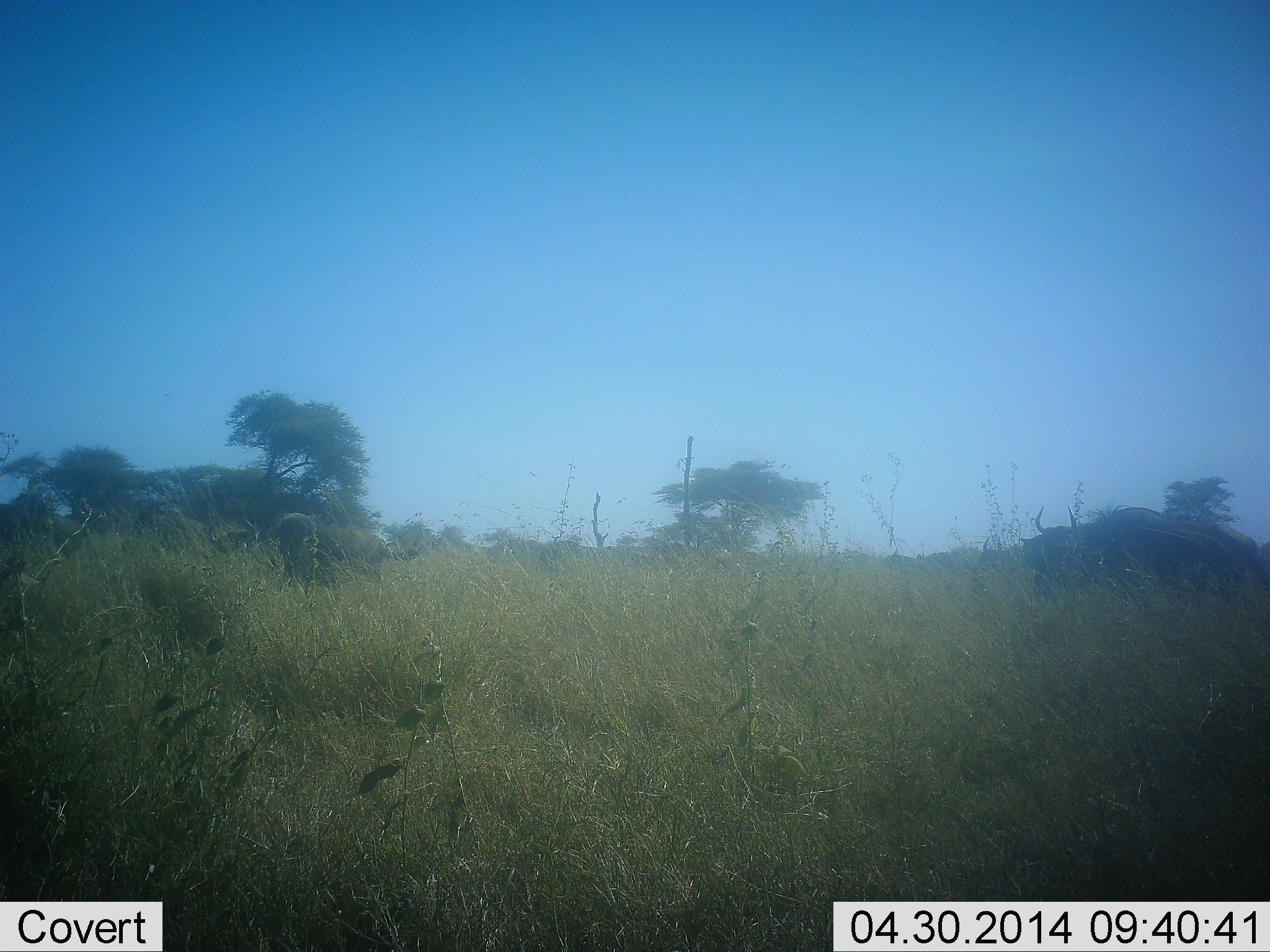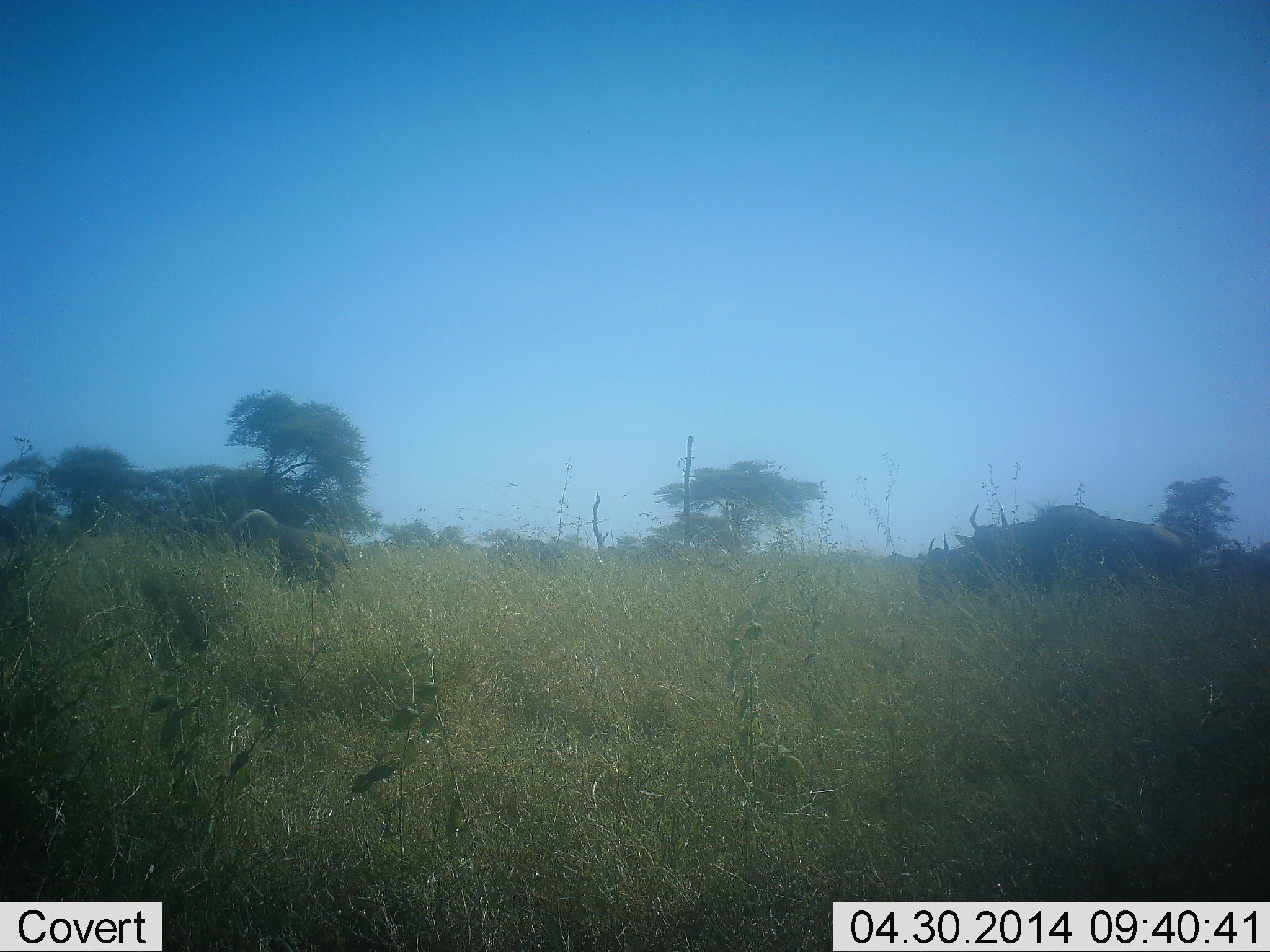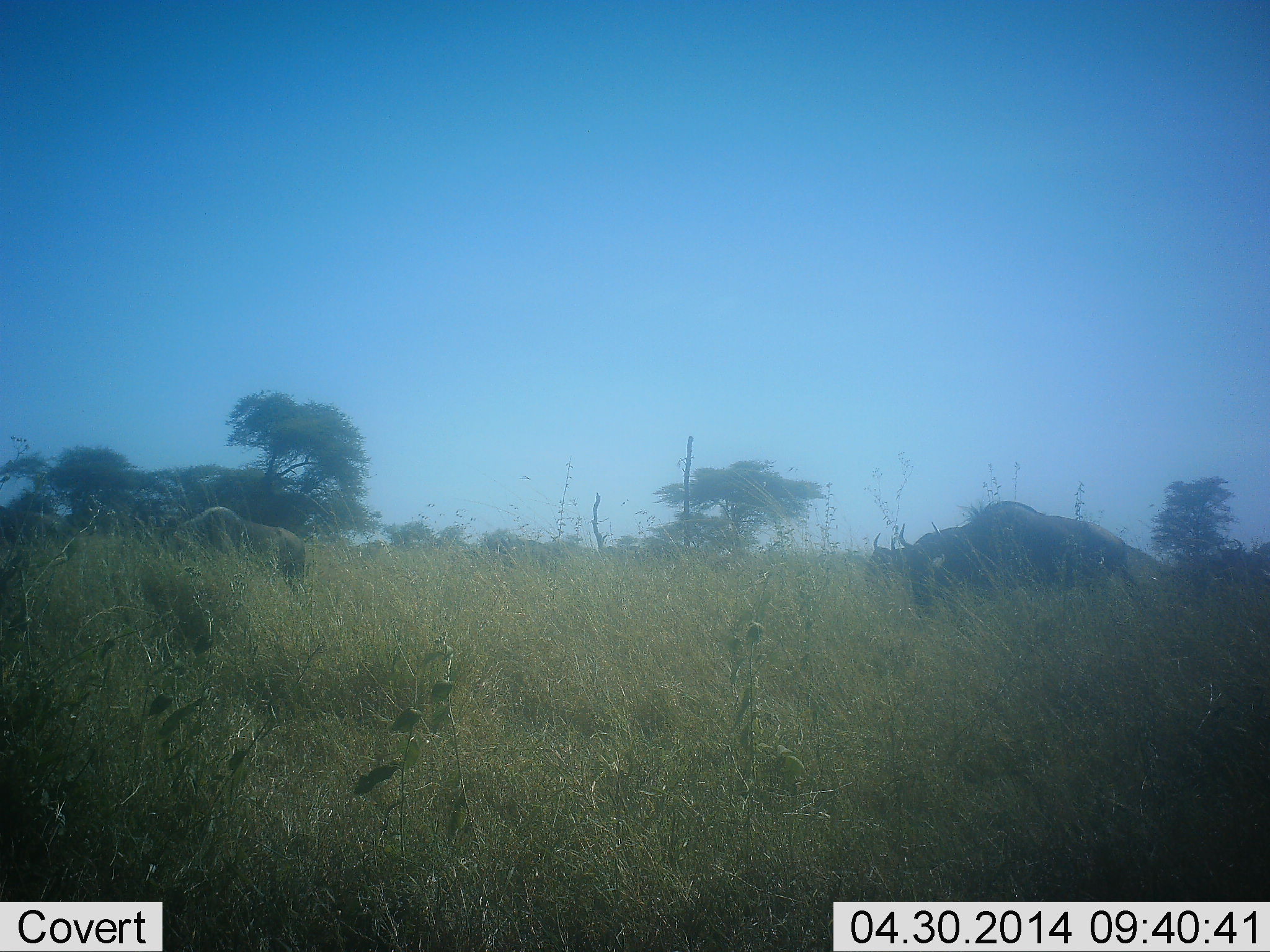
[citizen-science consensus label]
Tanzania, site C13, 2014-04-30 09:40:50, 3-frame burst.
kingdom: Animalia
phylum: Chordata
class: Mammalia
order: Artiodactyla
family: Bovidae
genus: Connochaetes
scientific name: Connochaetes taurinus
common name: blue wildebeest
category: wildebeest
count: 4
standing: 20%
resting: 0%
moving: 80%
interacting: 0%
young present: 0%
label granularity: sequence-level